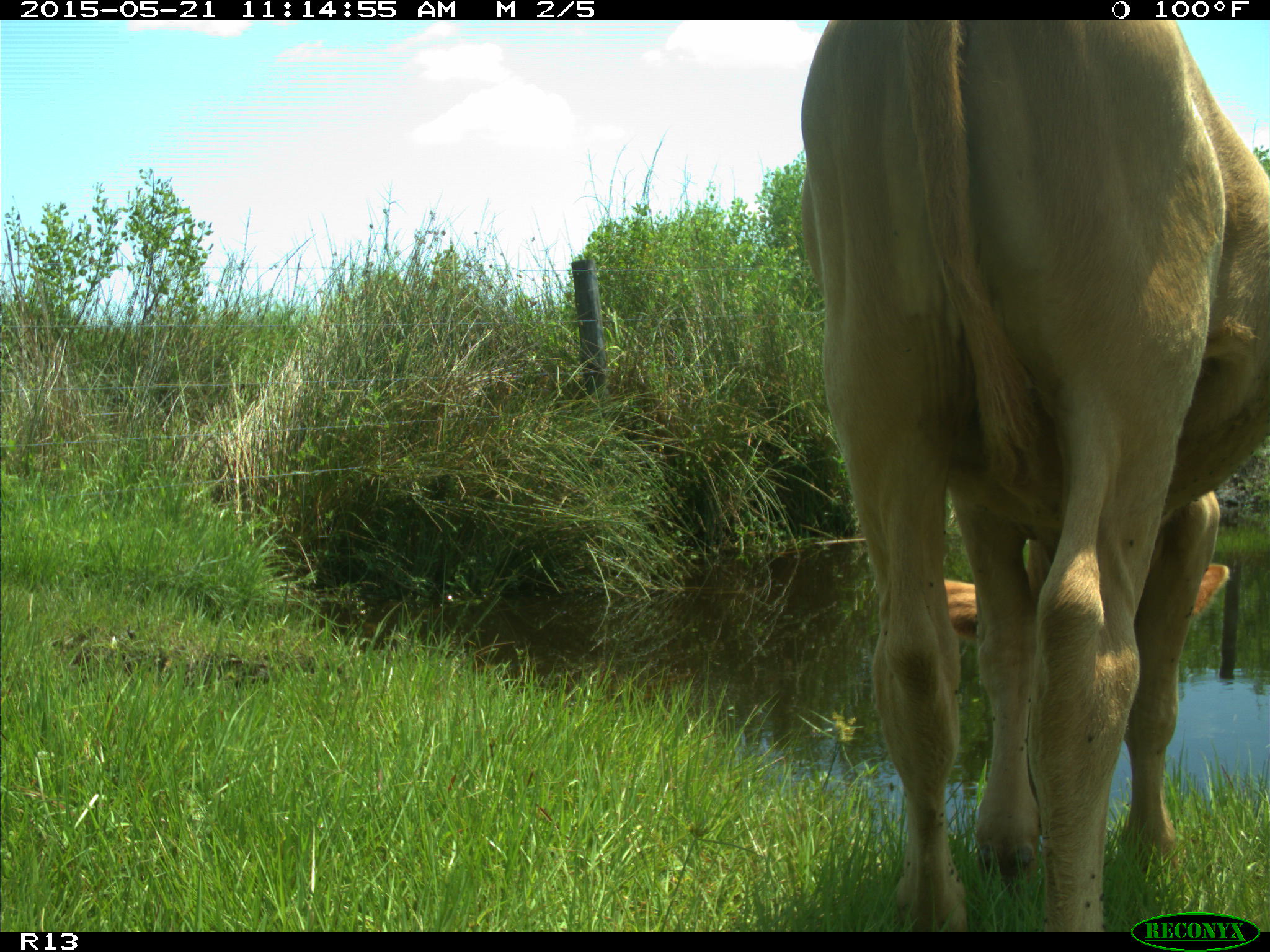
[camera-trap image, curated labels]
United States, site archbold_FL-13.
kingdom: Animalia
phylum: Chordata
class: Mammalia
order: Artiodactyla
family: Bovidae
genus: Bos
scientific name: Bos taurus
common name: domestic cow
Bos taurus (domestic cow).